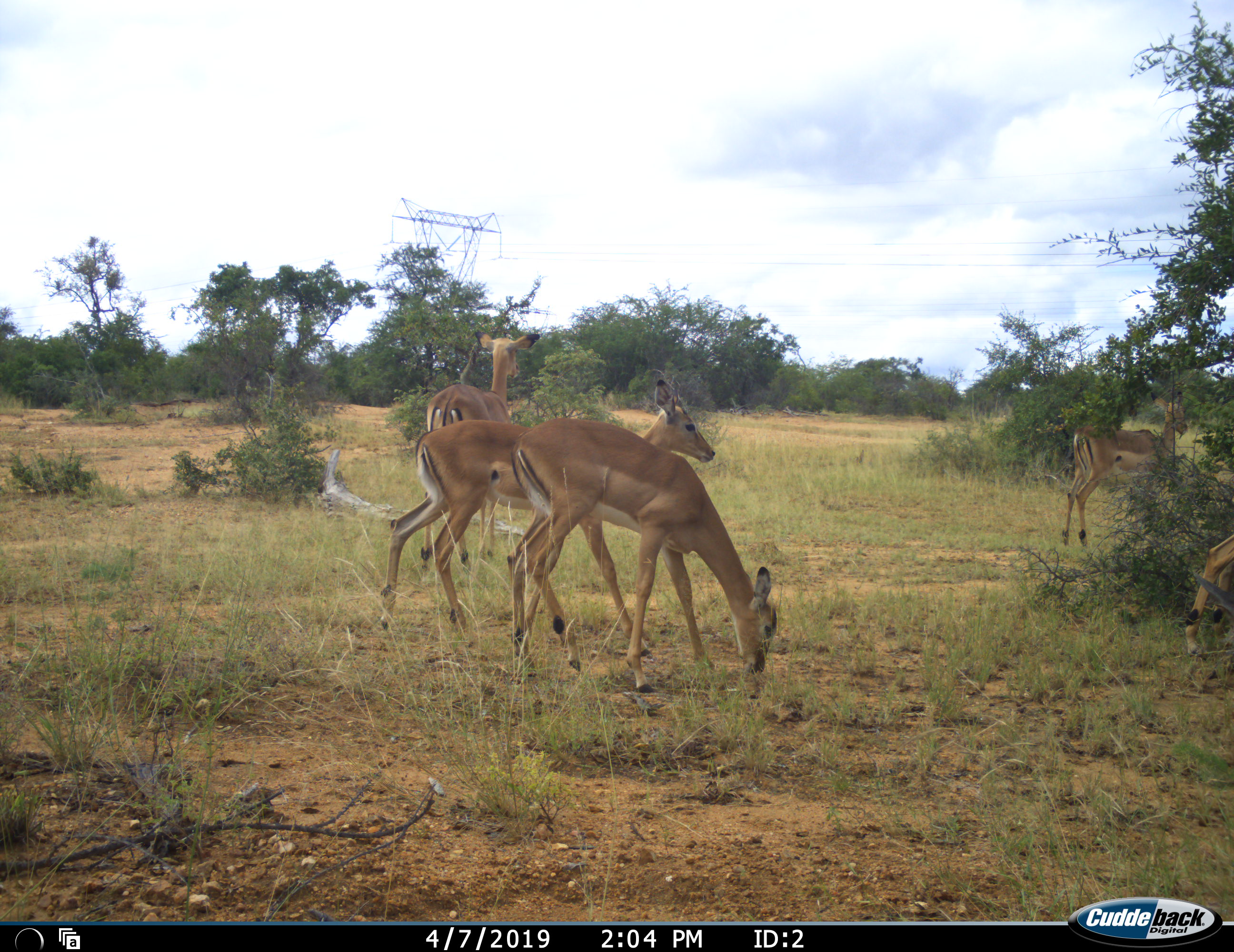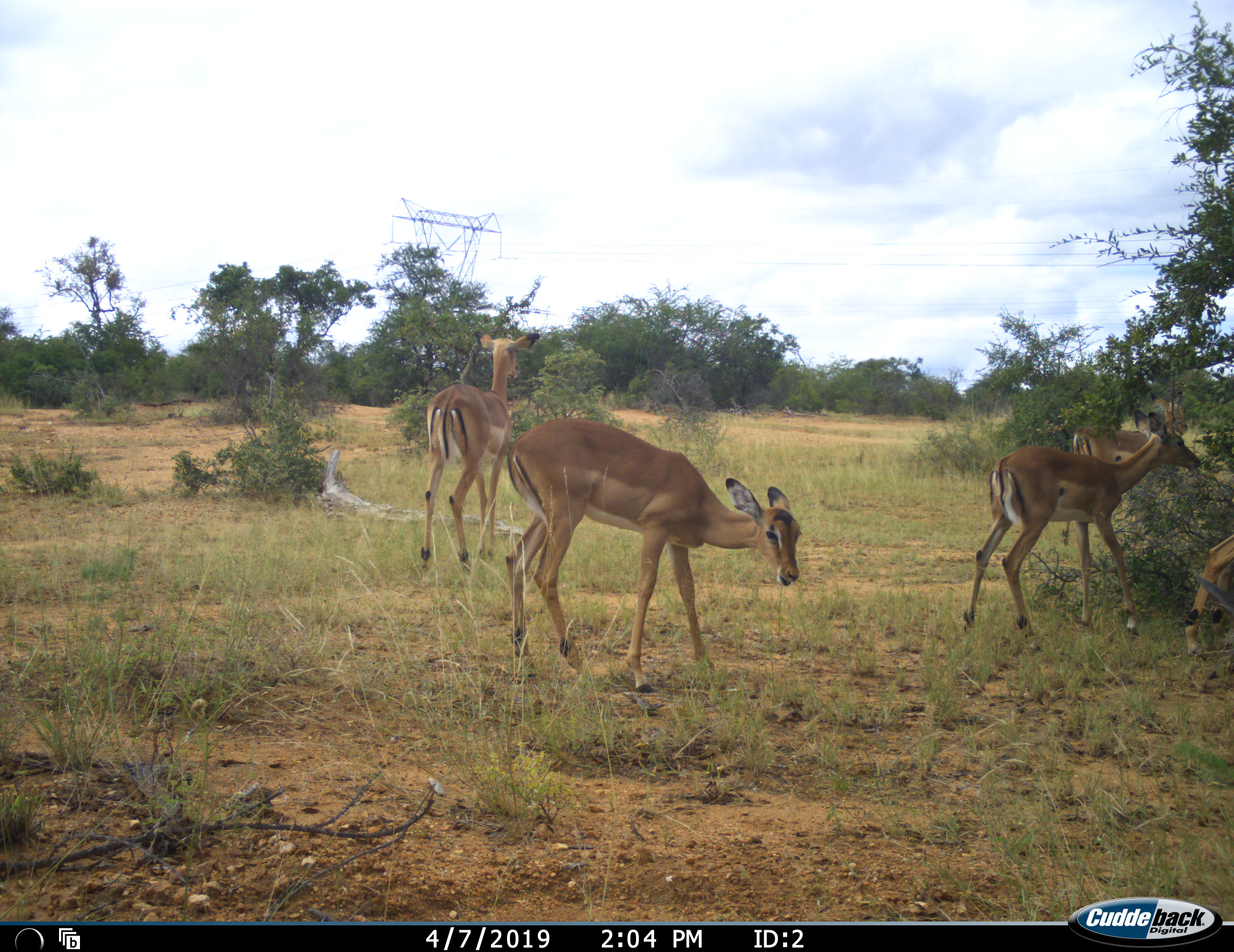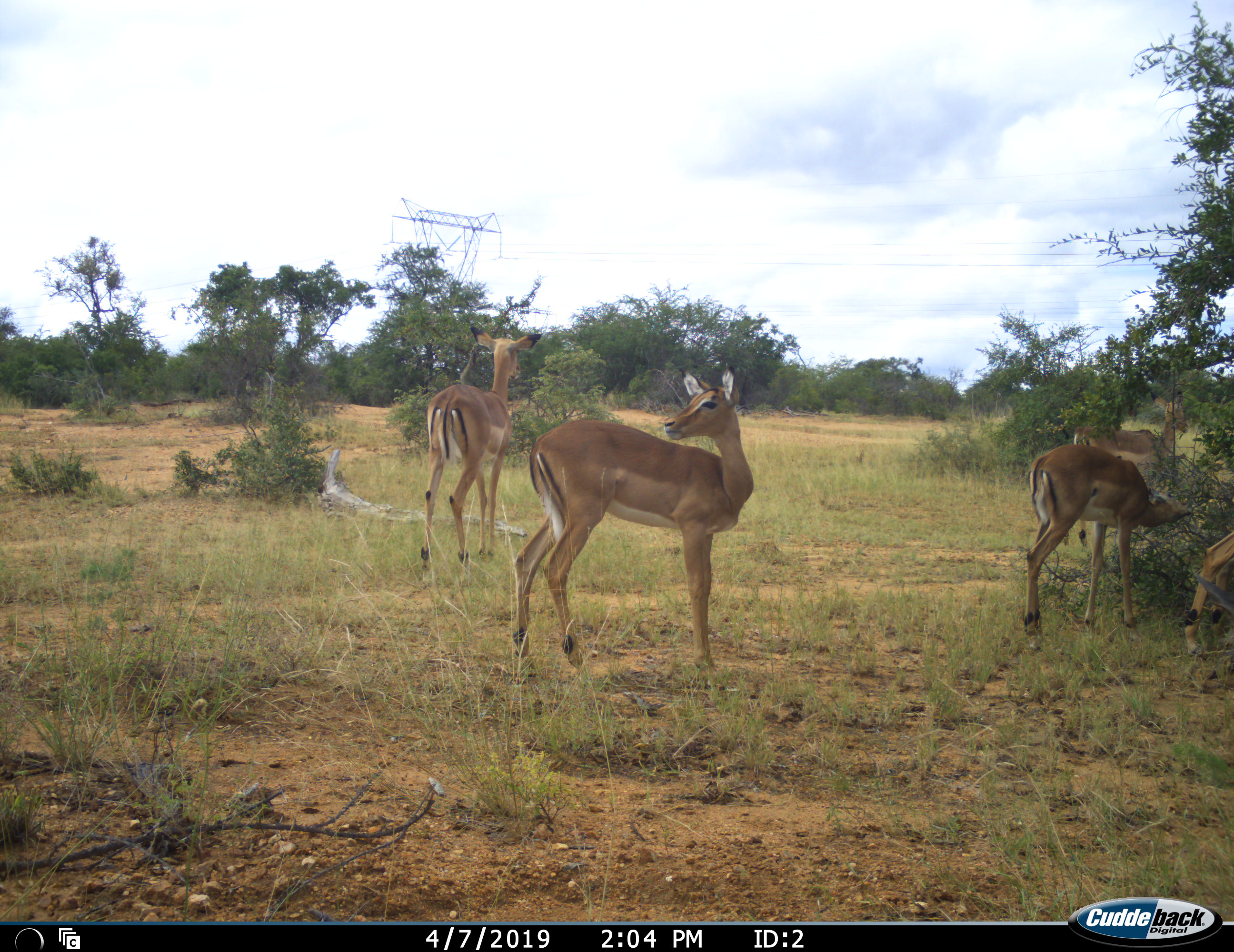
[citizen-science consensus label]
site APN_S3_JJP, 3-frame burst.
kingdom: Animalia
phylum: Chordata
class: Mammalia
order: Artiodactyla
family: Bovidae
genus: Aepyceros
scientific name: Aepyceros melampus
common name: impala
Impala (Aepyceros melampus), count 5. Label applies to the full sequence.